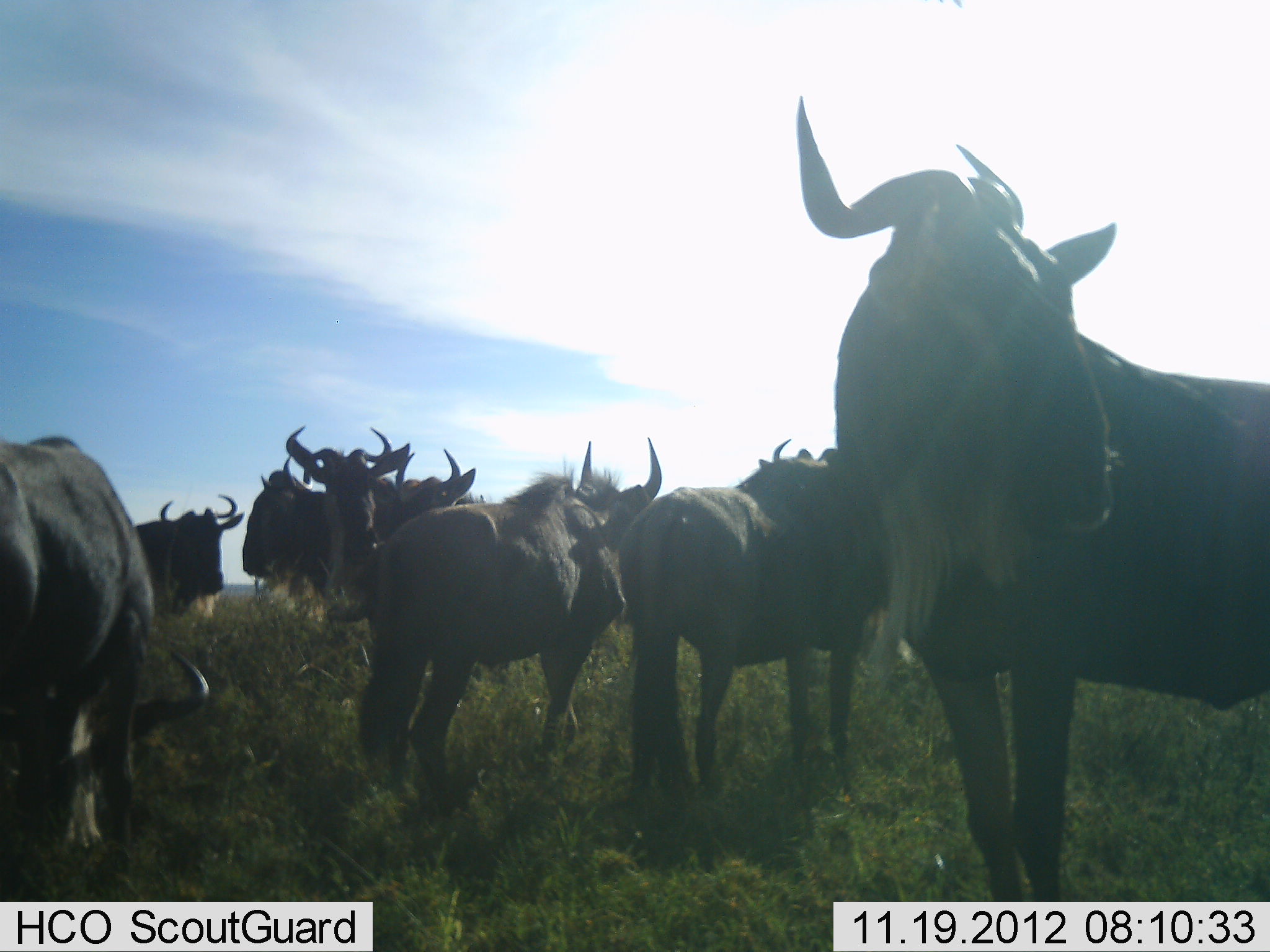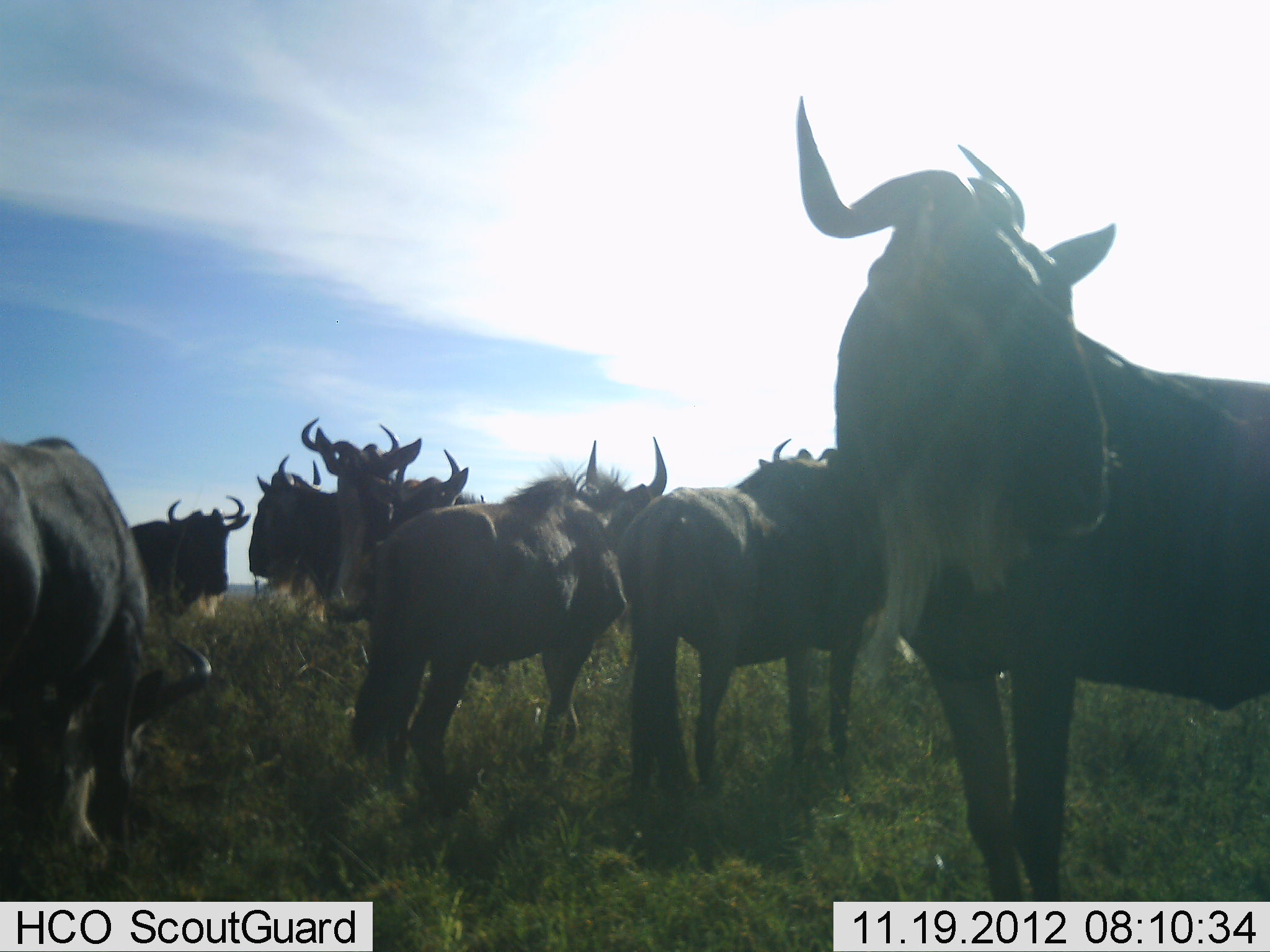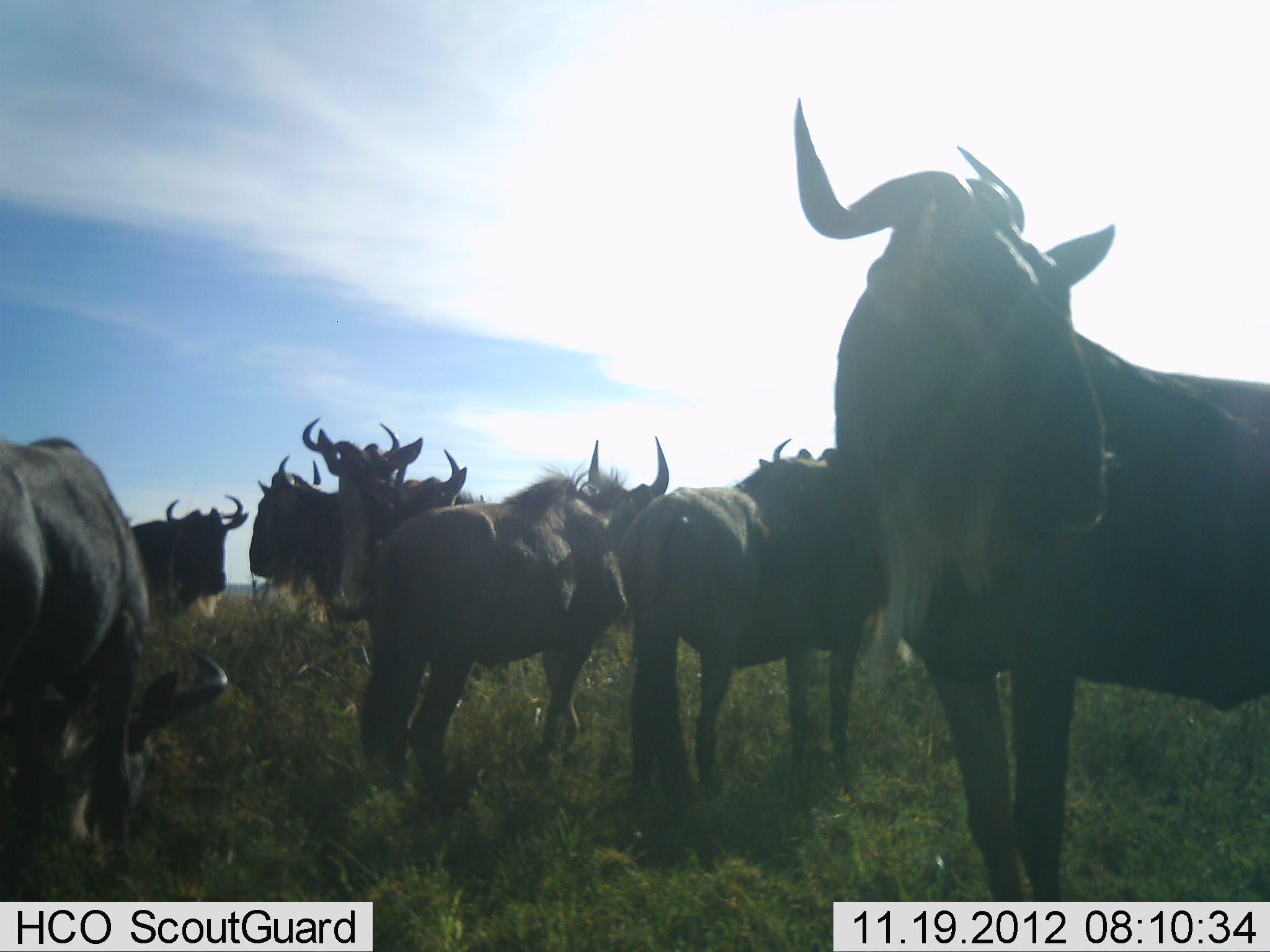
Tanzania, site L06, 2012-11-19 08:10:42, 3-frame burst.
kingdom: Animalia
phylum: Chordata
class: Mammalia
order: Artiodactyla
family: Bovidae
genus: Connochaetes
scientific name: Connochaetes taurinus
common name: blue wildebeest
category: wildebeest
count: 8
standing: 100%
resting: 10%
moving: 10%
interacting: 0%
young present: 0%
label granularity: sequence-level